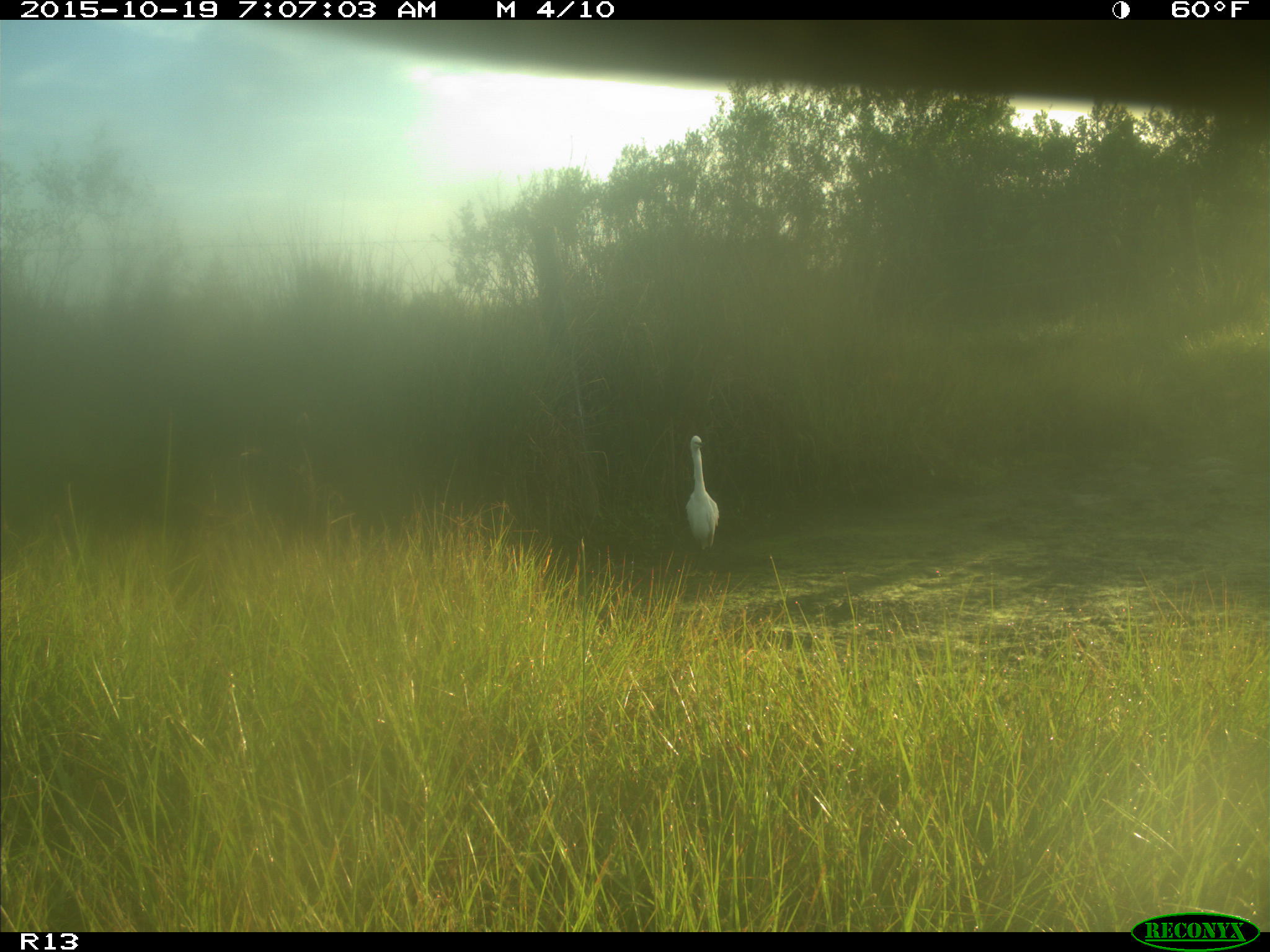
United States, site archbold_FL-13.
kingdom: Animalia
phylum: Chordata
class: Aves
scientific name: Aves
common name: birds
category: unidentified bird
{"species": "unidentified bird (birds) (Aves)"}